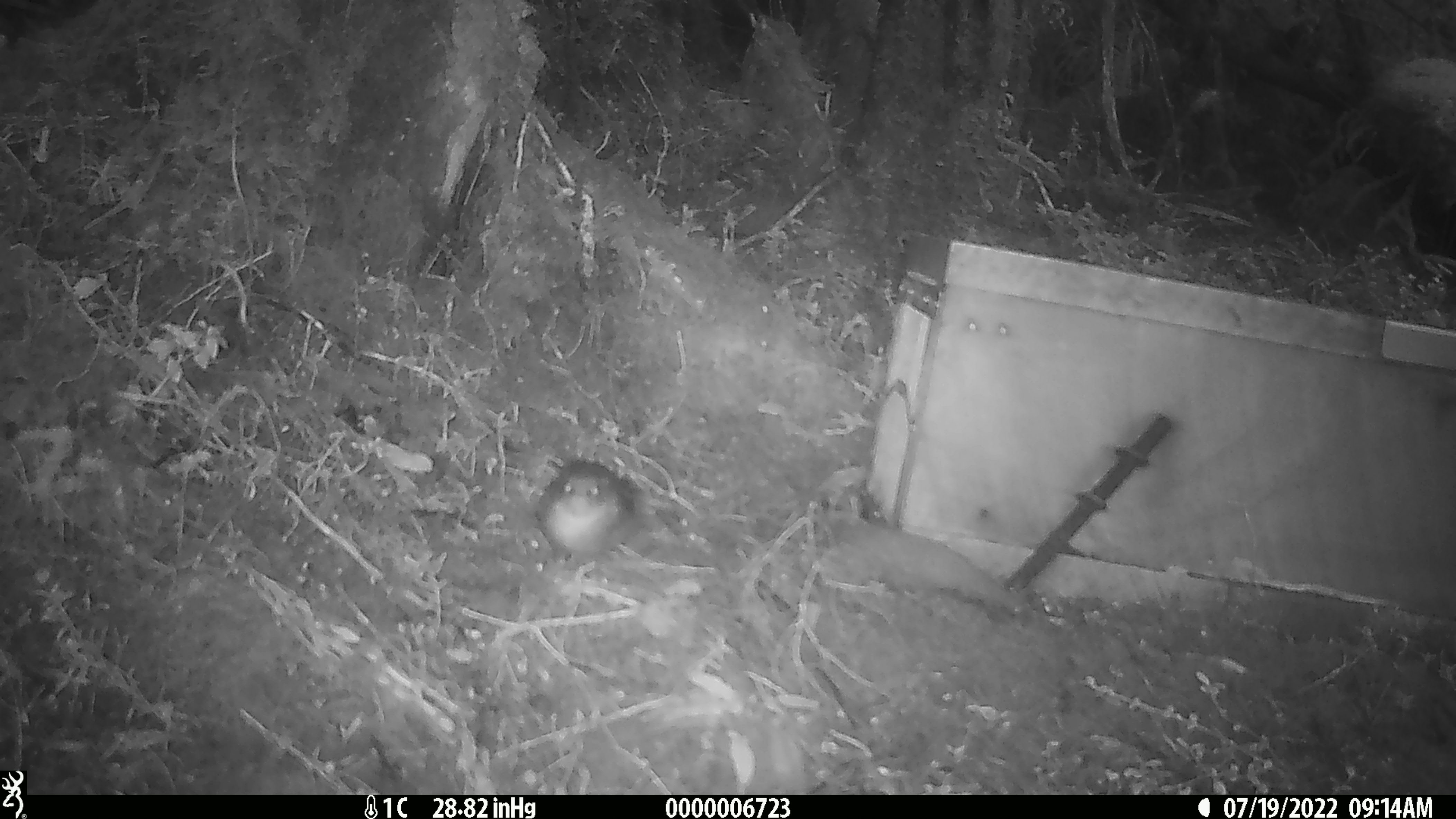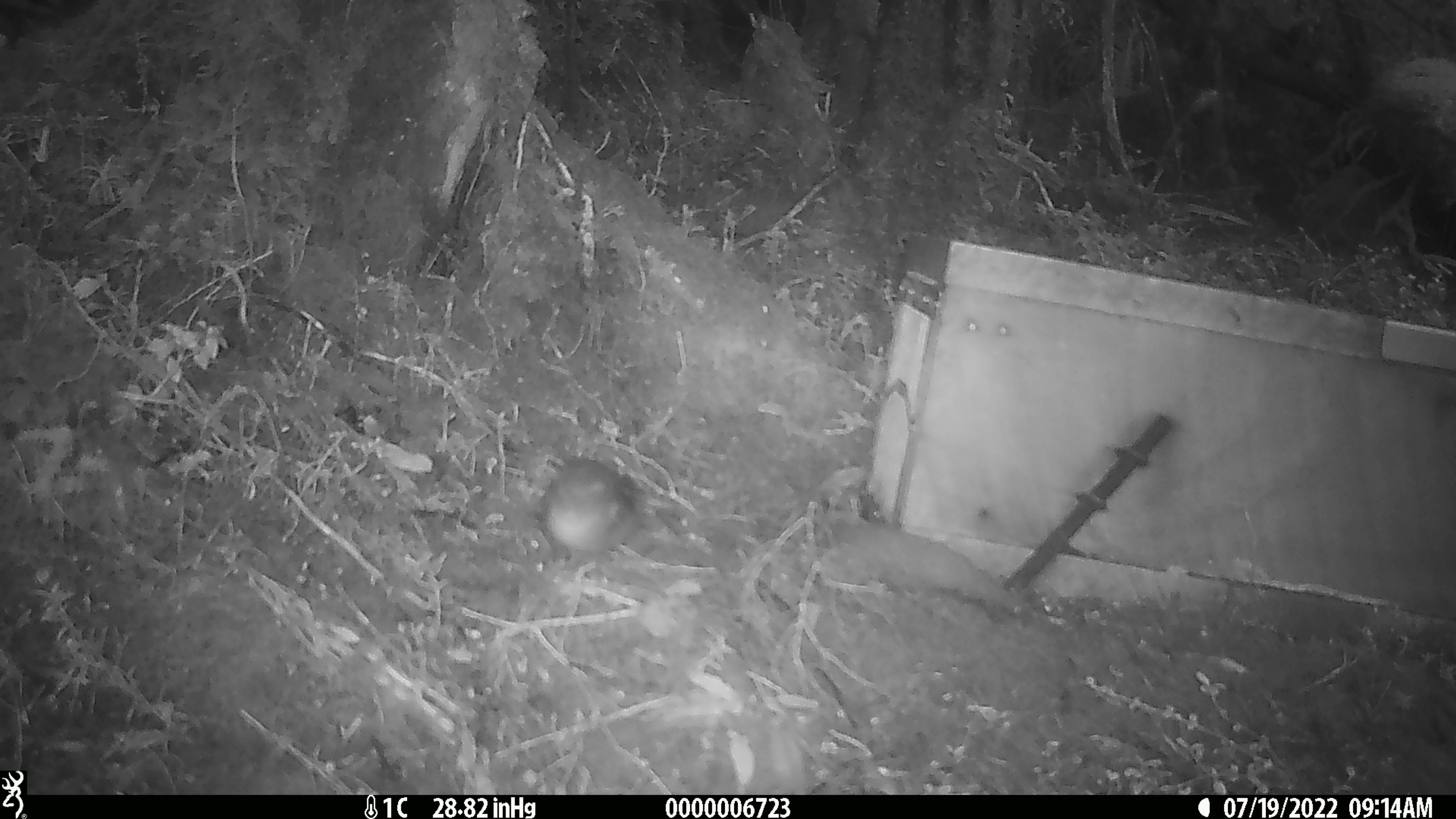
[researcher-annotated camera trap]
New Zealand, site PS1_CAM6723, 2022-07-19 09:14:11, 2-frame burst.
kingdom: Animalia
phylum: Chordata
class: Aves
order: Passeriformes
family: Petroicidae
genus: Petroica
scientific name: Petroica macrocephala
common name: tomtit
Tomtit (Petroica macrocephala).